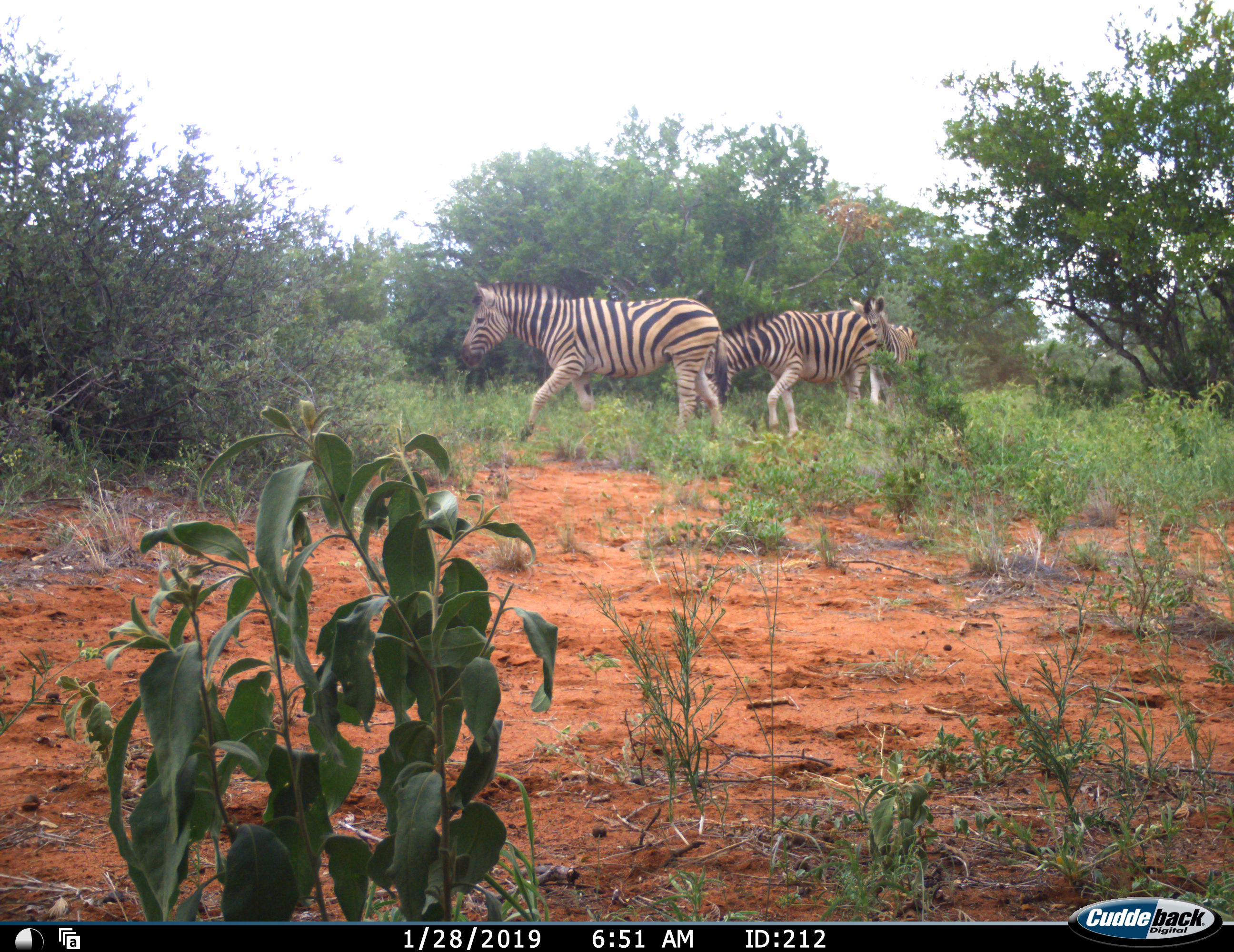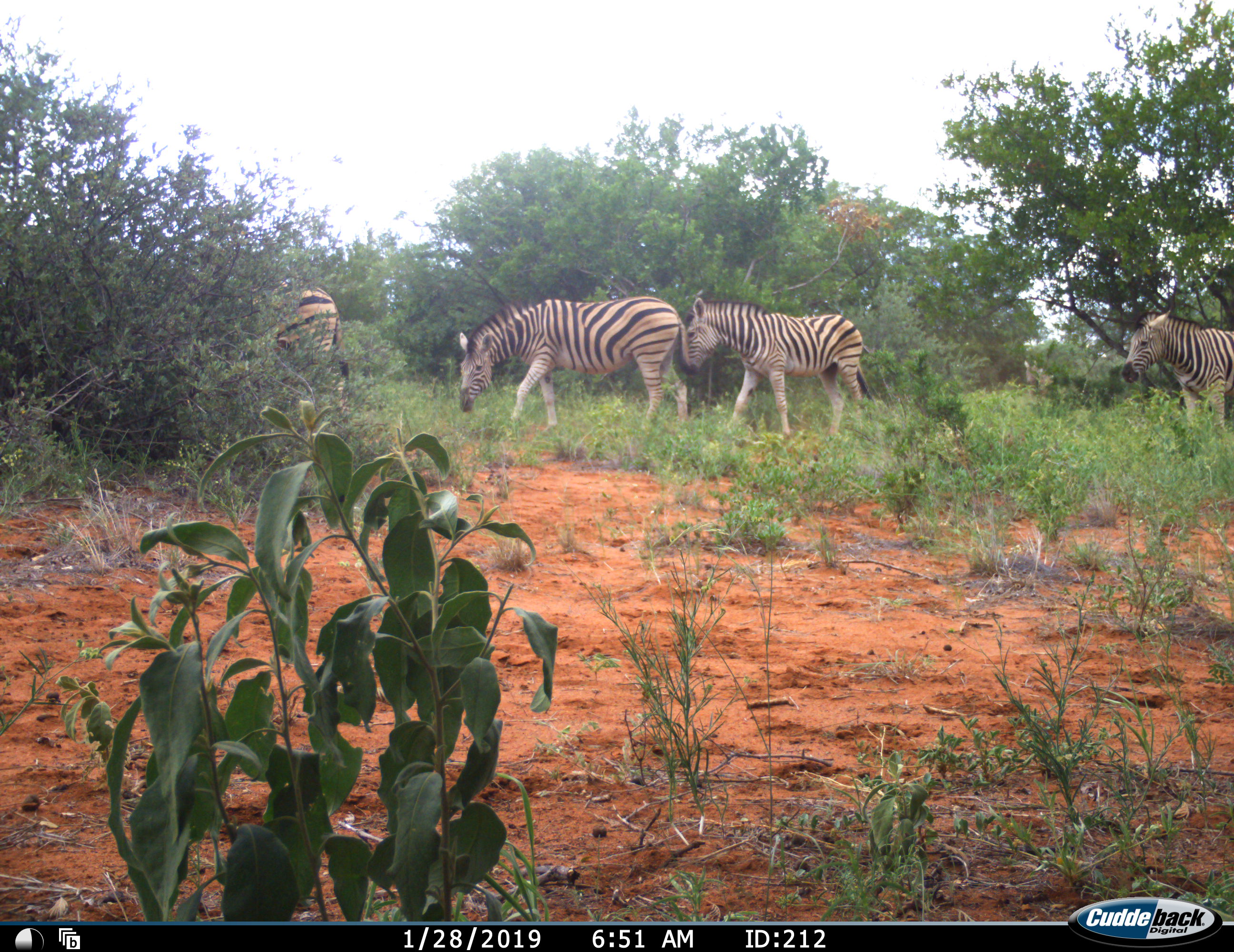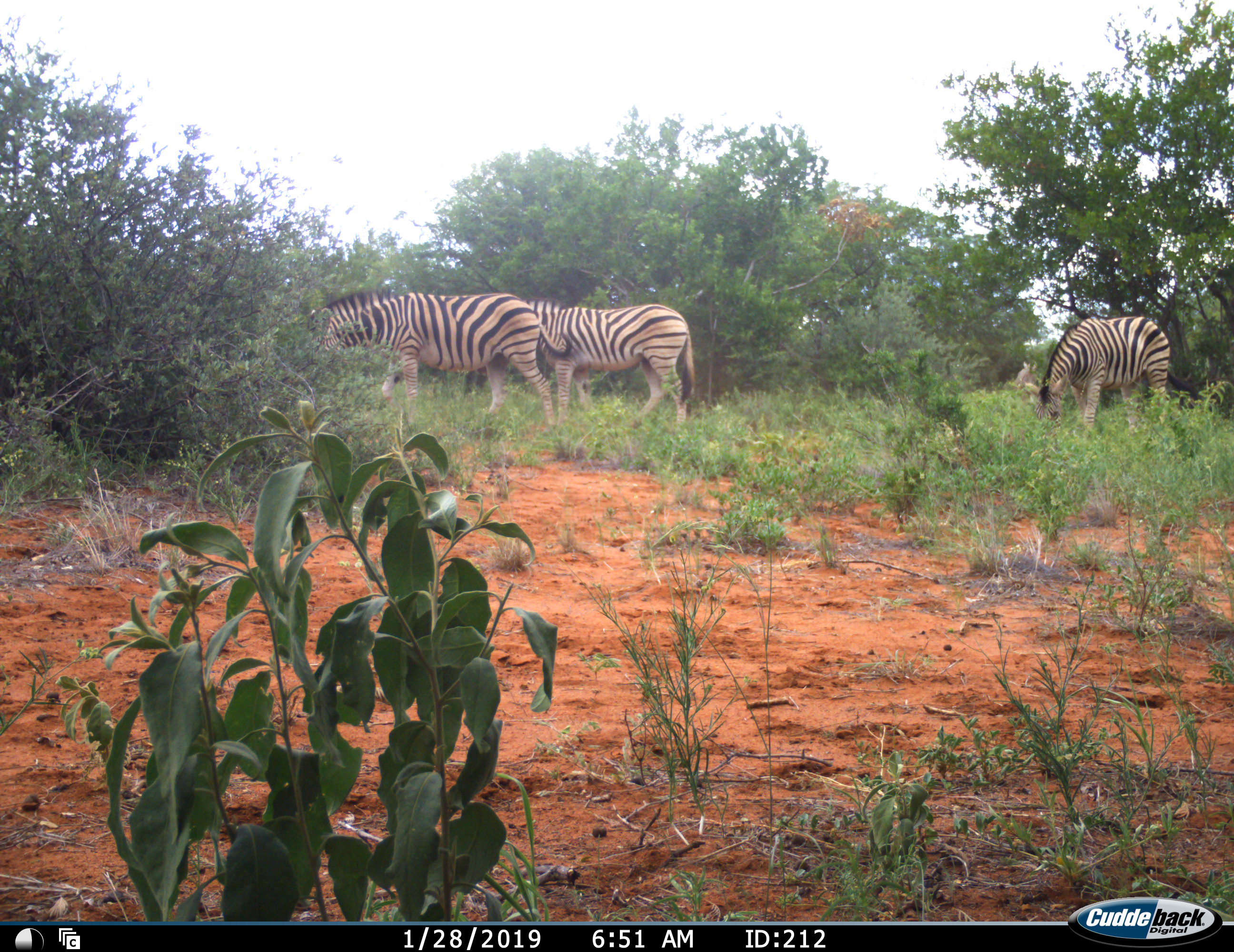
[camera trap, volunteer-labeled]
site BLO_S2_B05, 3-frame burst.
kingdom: Animalia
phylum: Chordata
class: Mammalia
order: Perissodactyla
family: Equidae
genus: Equus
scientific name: Equus quagga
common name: plains zebra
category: zebraplains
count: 5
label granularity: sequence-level